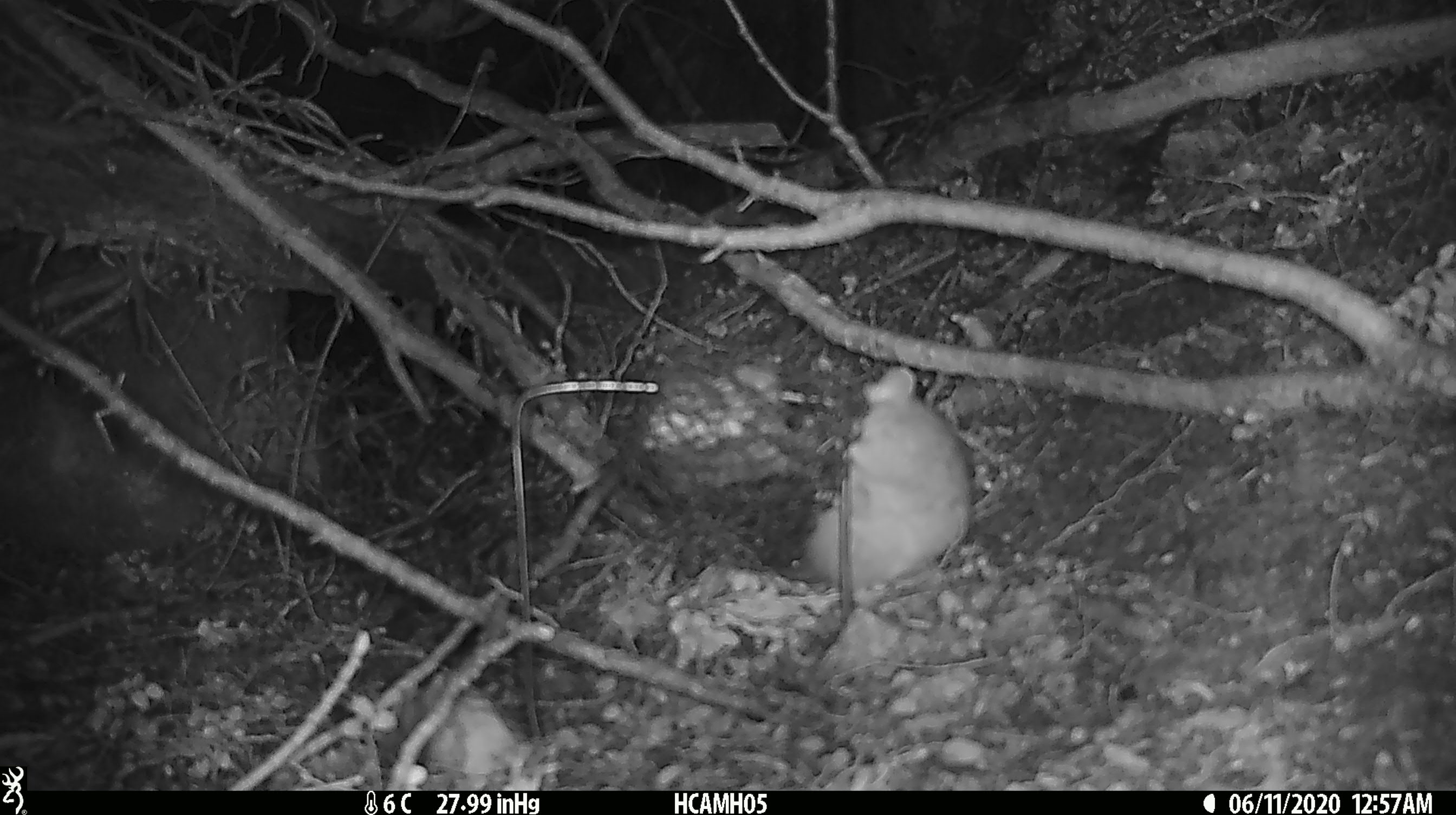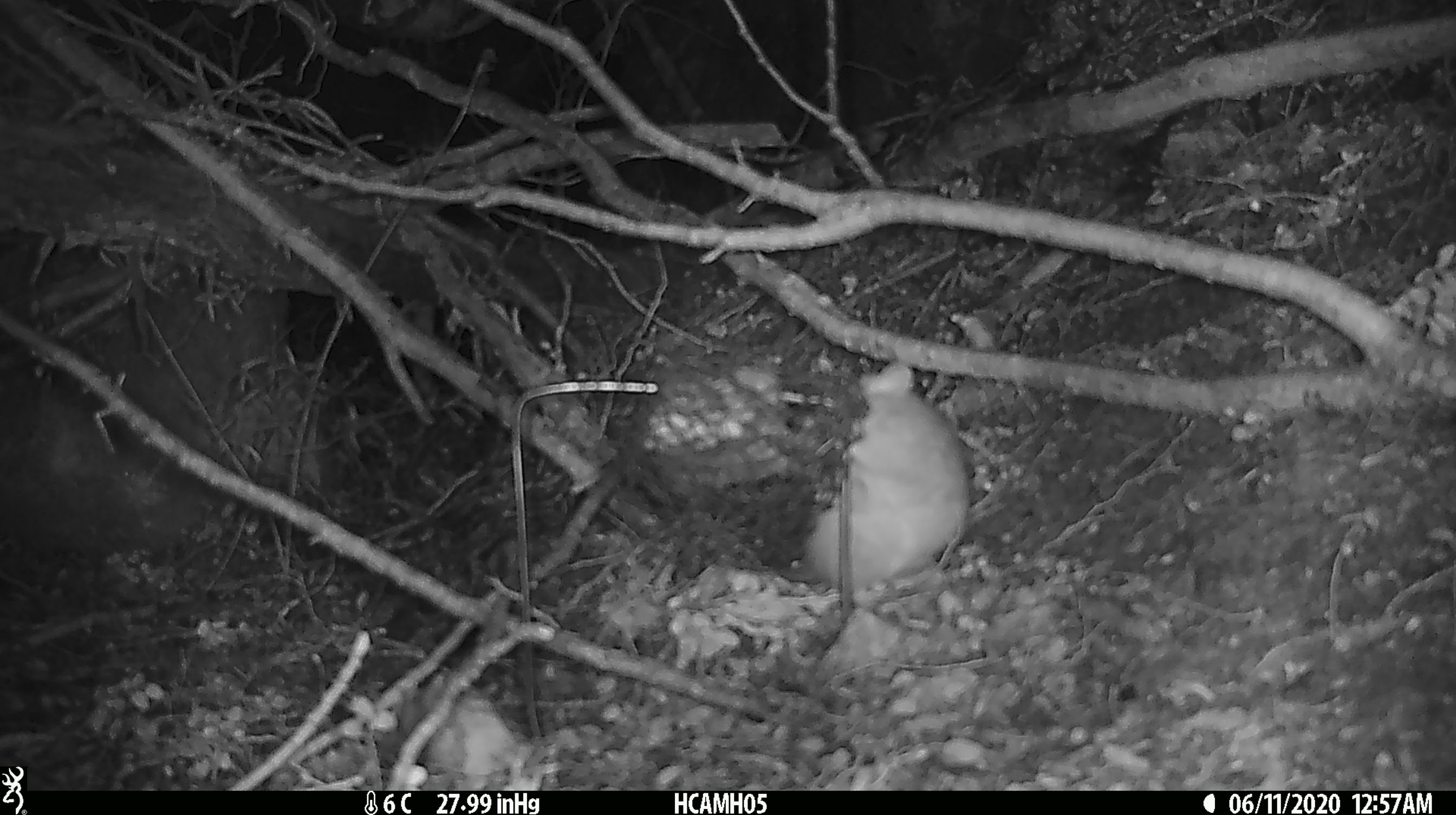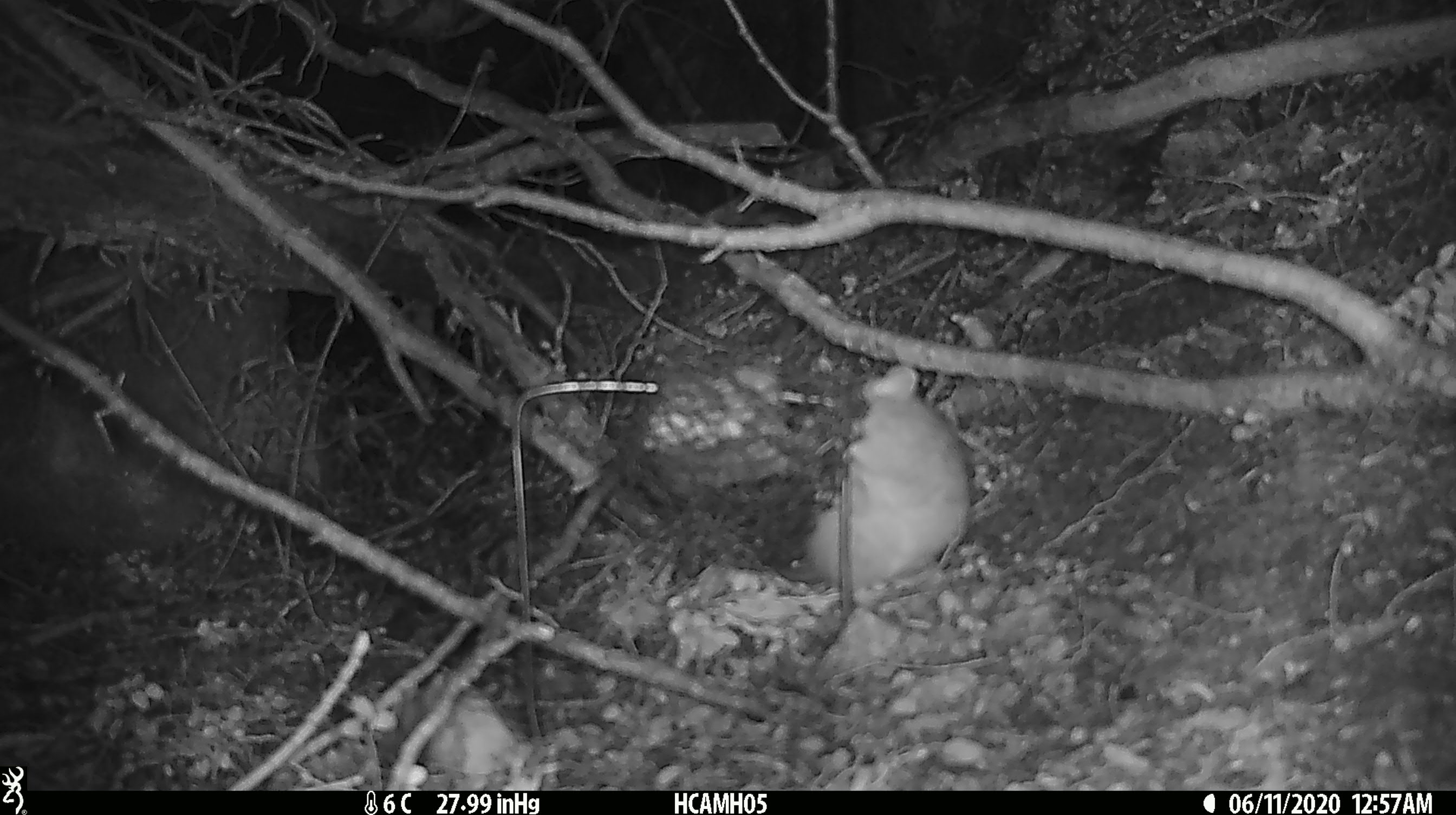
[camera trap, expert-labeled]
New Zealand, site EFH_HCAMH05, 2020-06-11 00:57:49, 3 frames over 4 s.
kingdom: Animalia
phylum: Chordata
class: Mammalia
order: Rodentia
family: Muridae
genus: Rattus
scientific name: Rattus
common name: rat